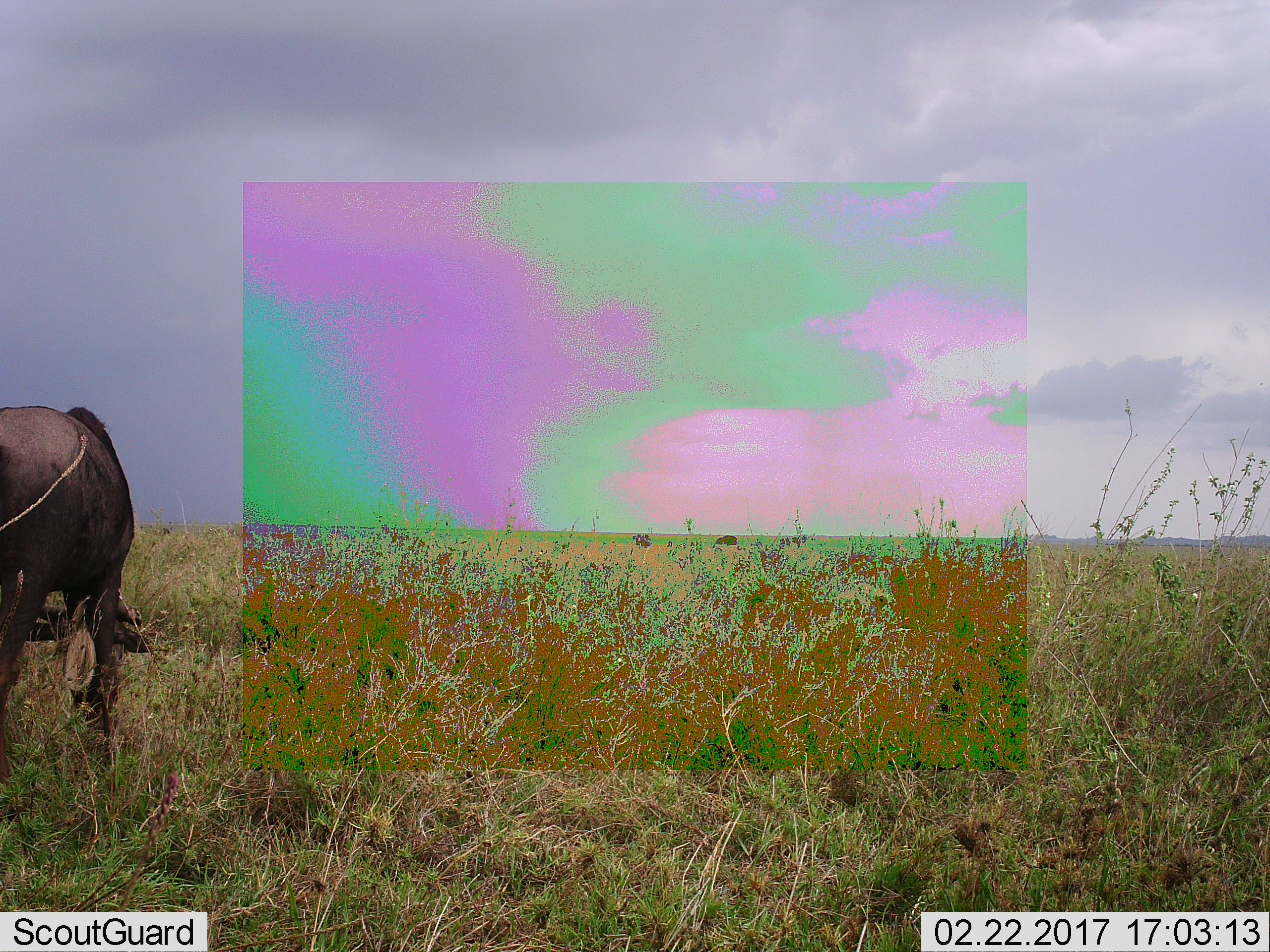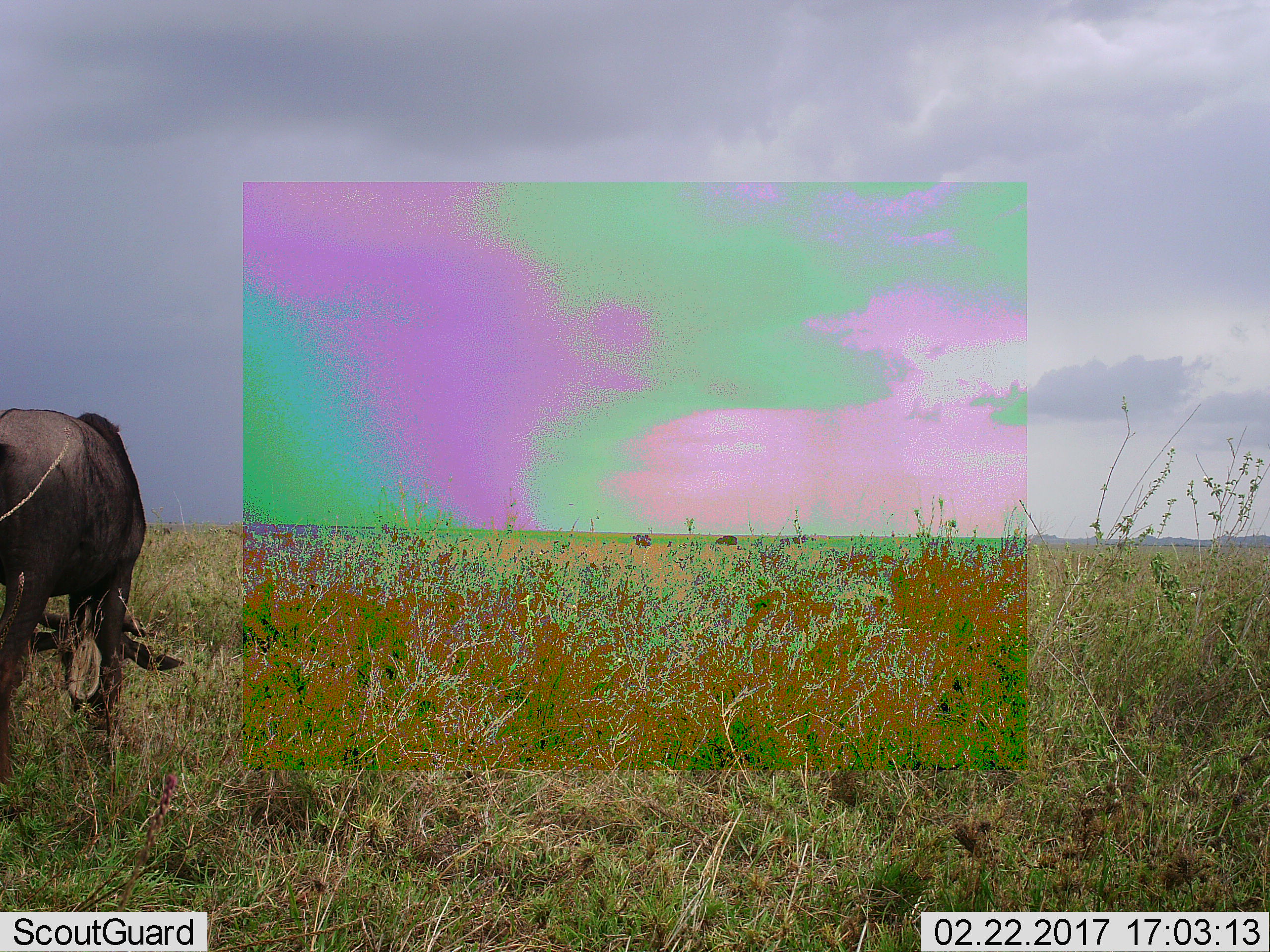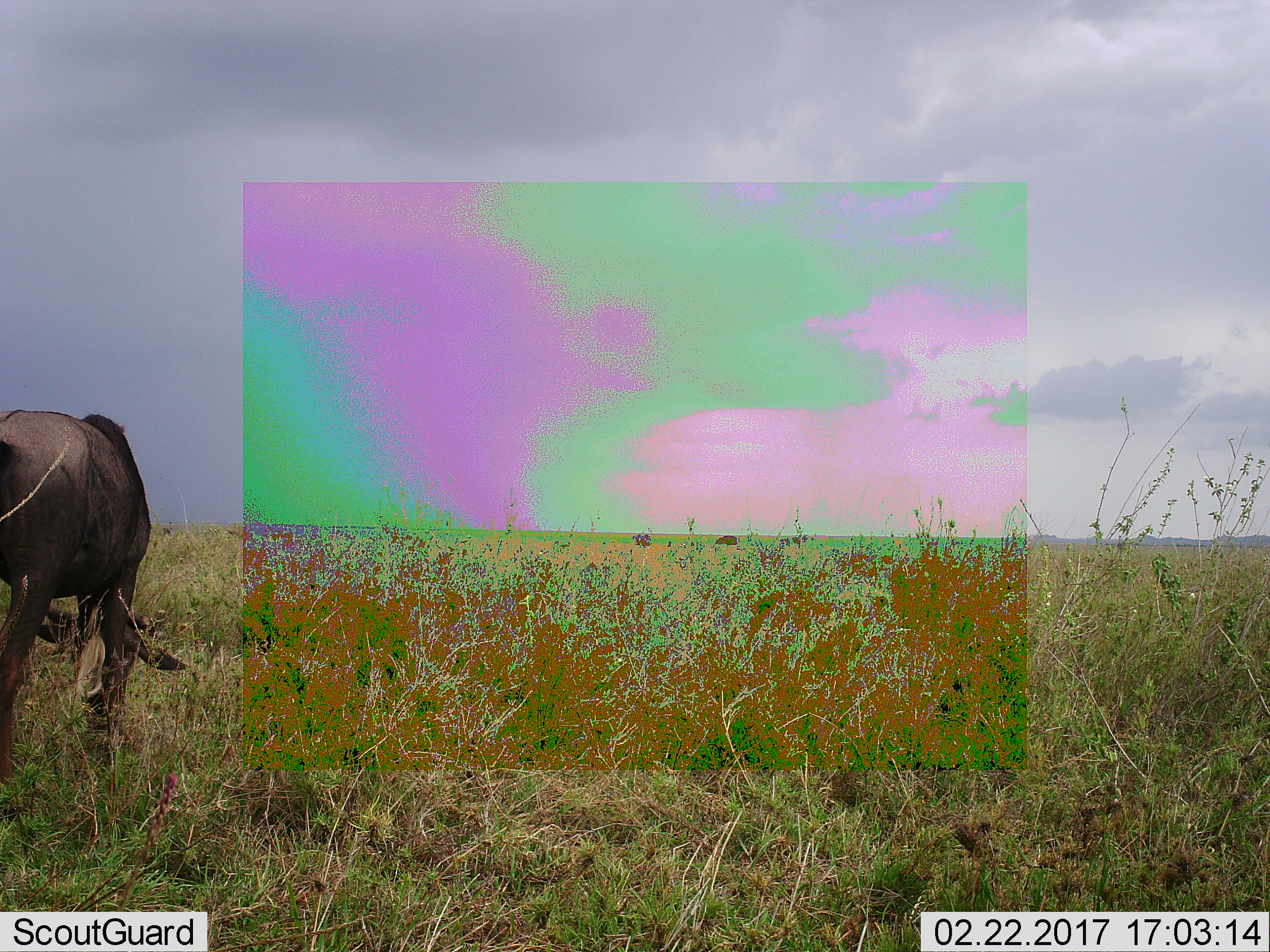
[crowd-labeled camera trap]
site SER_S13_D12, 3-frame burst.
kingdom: Animalia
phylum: Chordata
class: Mammalia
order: Artiodactyla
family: Bovidae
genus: Connochaetes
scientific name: Connochaetes taurinus taurinus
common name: blue wildebeest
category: wildebeestblue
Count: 1.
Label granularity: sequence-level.